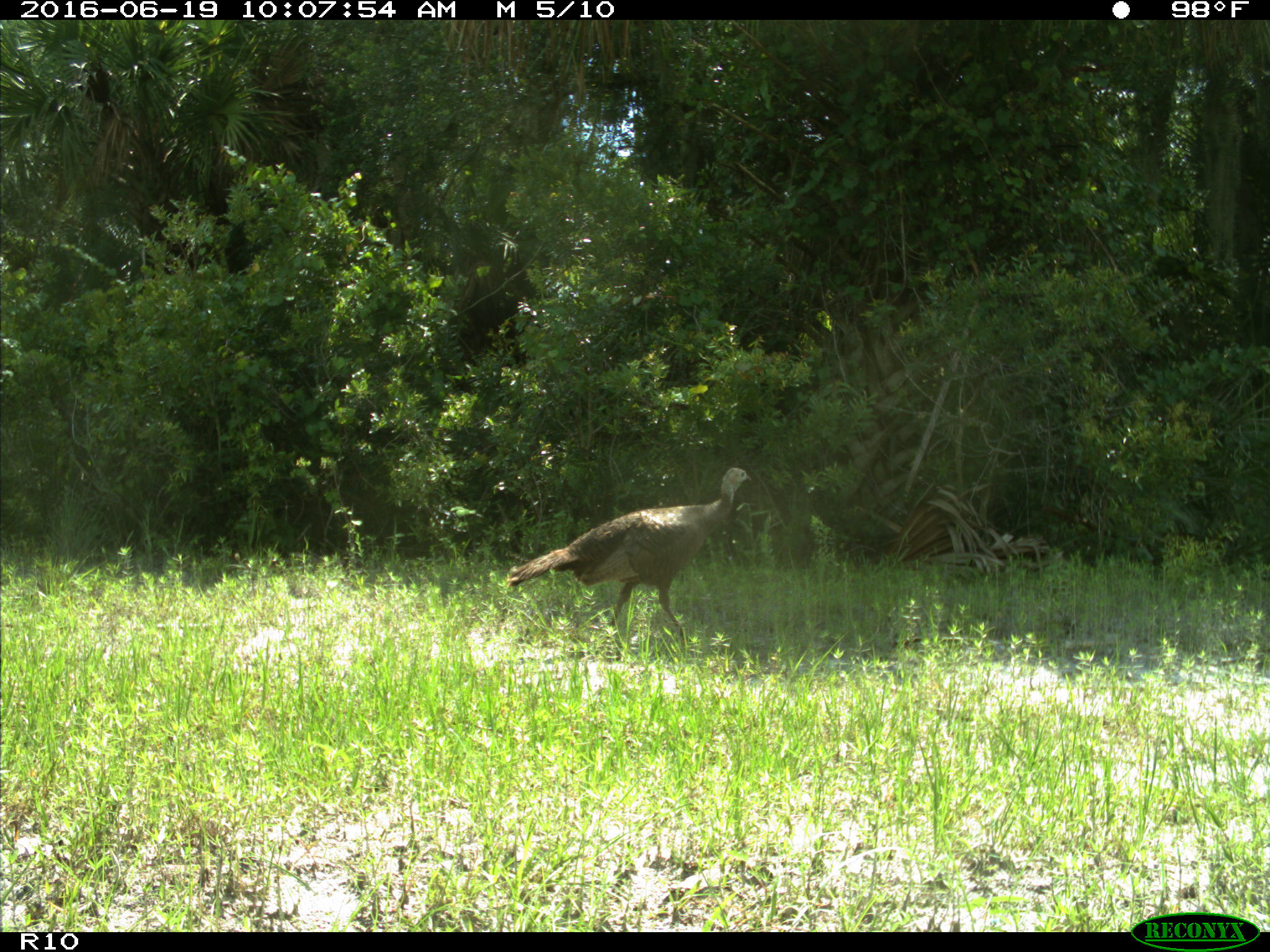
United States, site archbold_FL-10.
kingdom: Animalia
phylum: Chordata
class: Aves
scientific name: Aves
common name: birds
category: unidentified bird